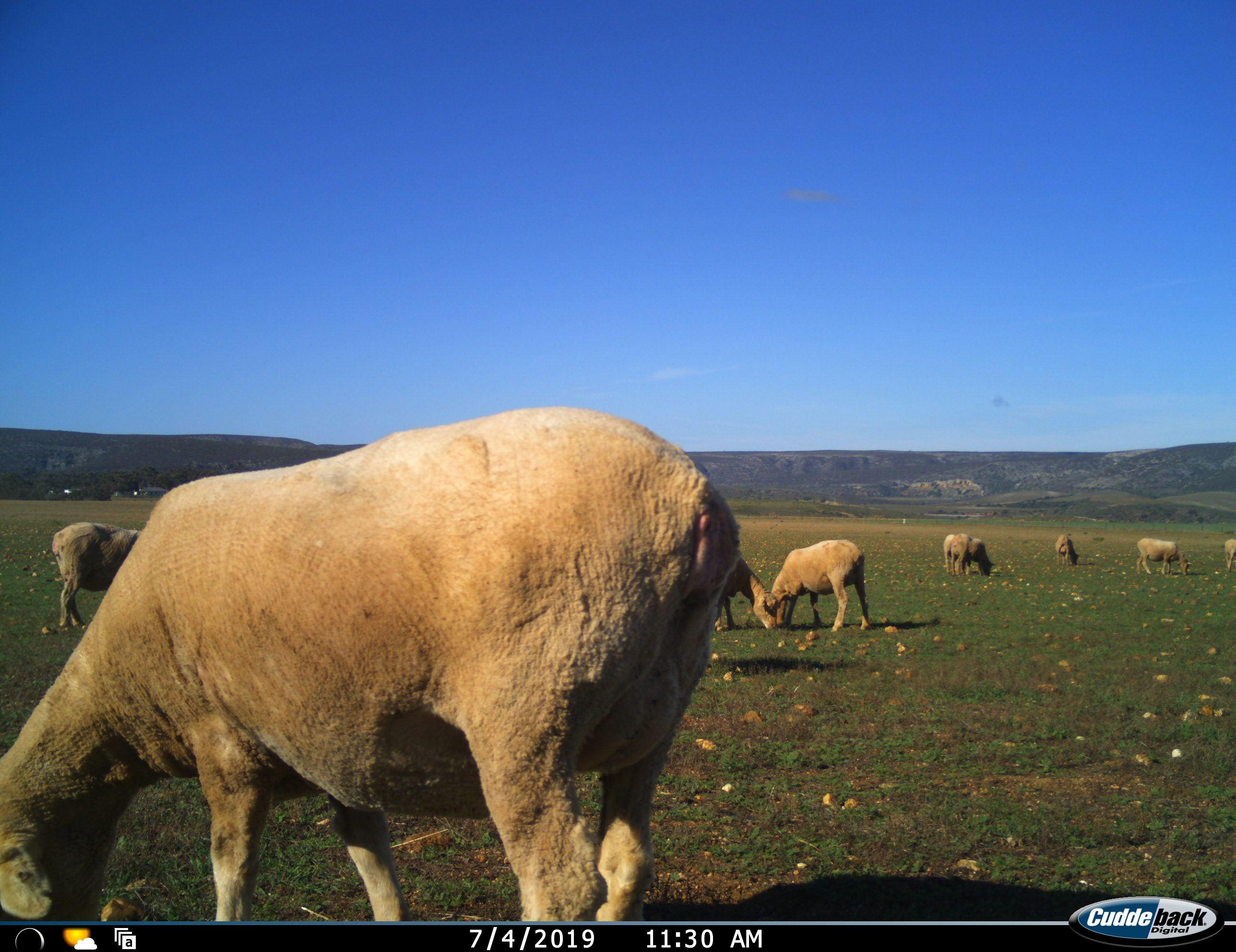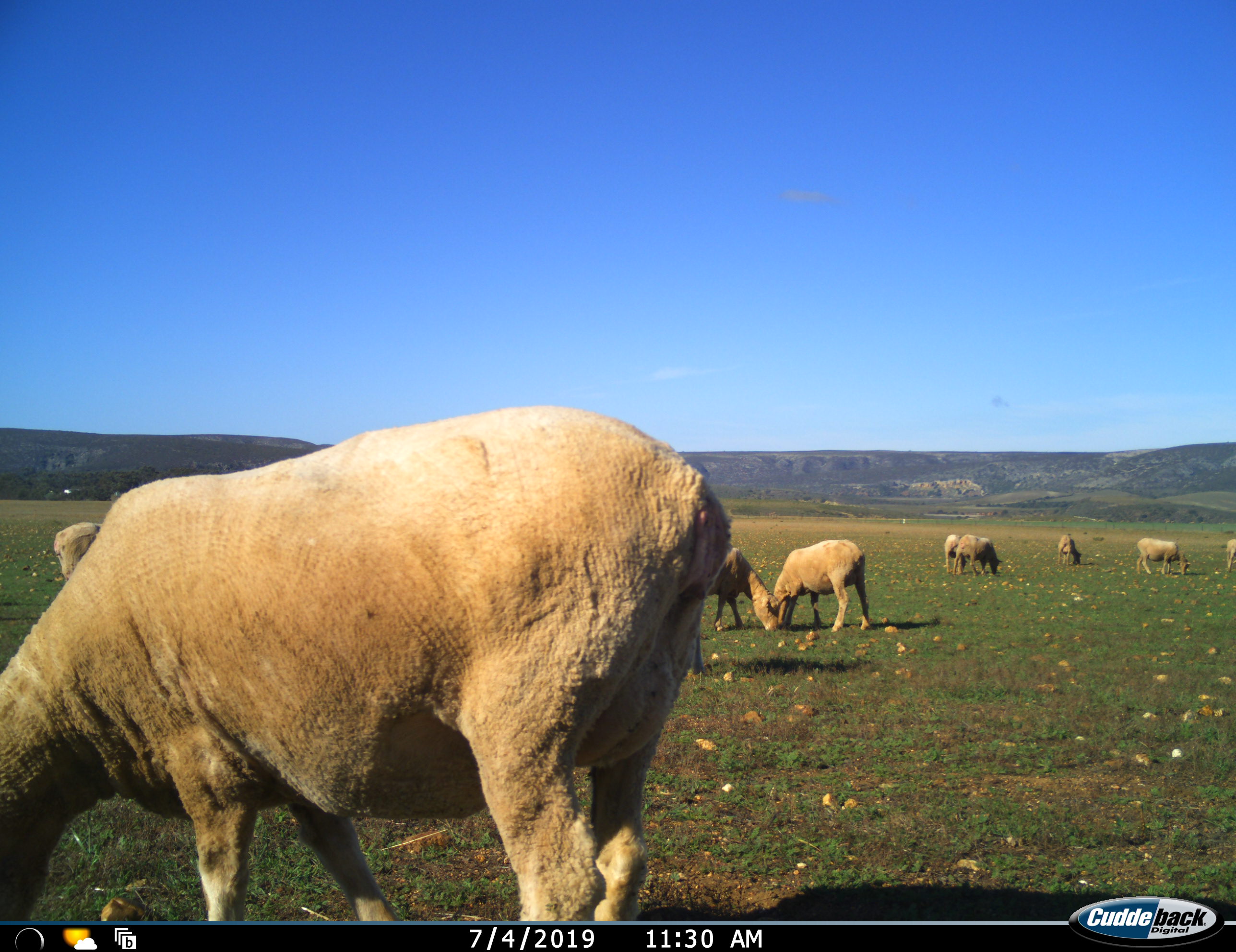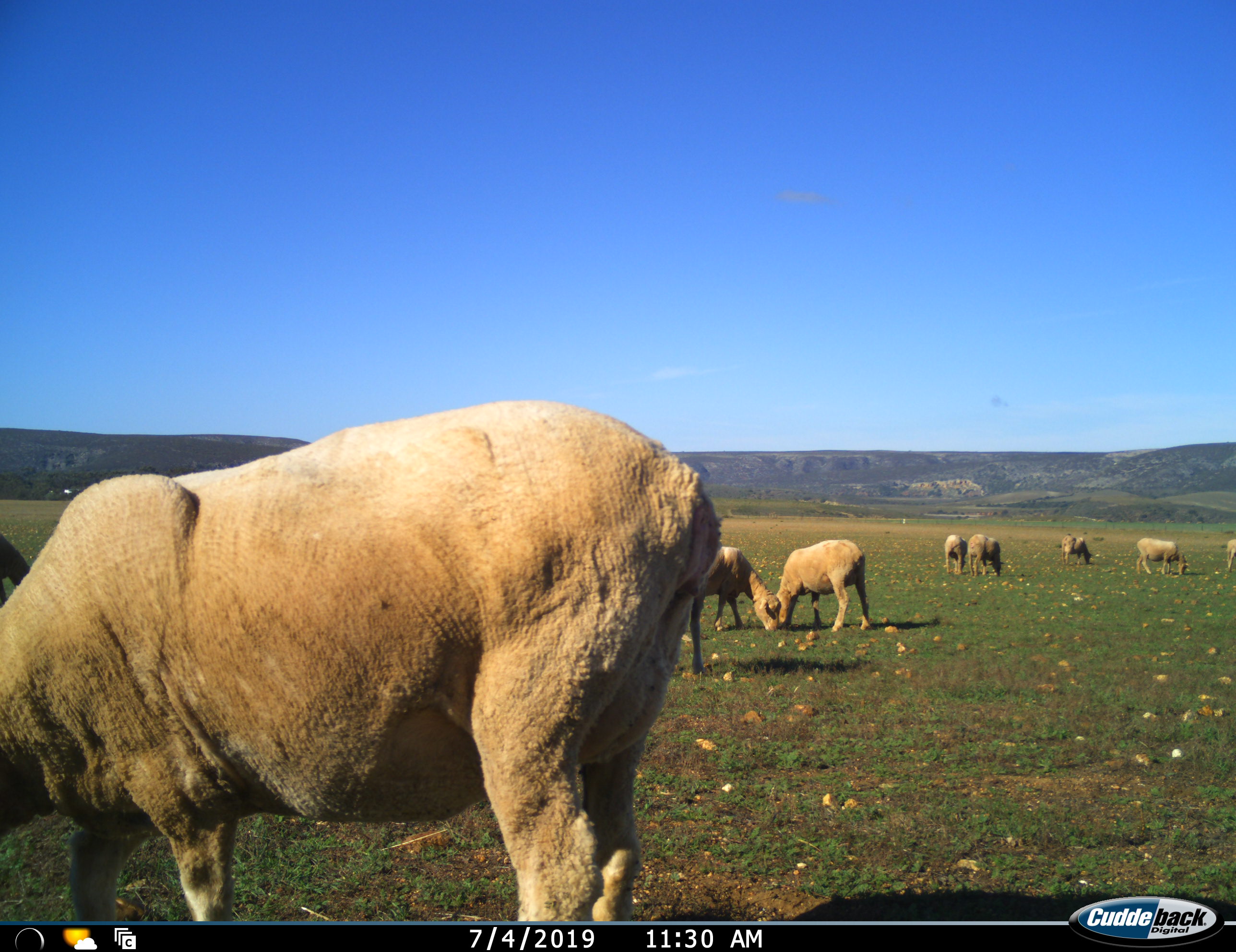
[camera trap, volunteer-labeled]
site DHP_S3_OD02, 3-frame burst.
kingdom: Animalia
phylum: Chordata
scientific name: Vertebrata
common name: domestic animal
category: domesticanimal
Domesticanimal (domestic animal) (Vertebrata), count 9. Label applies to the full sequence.